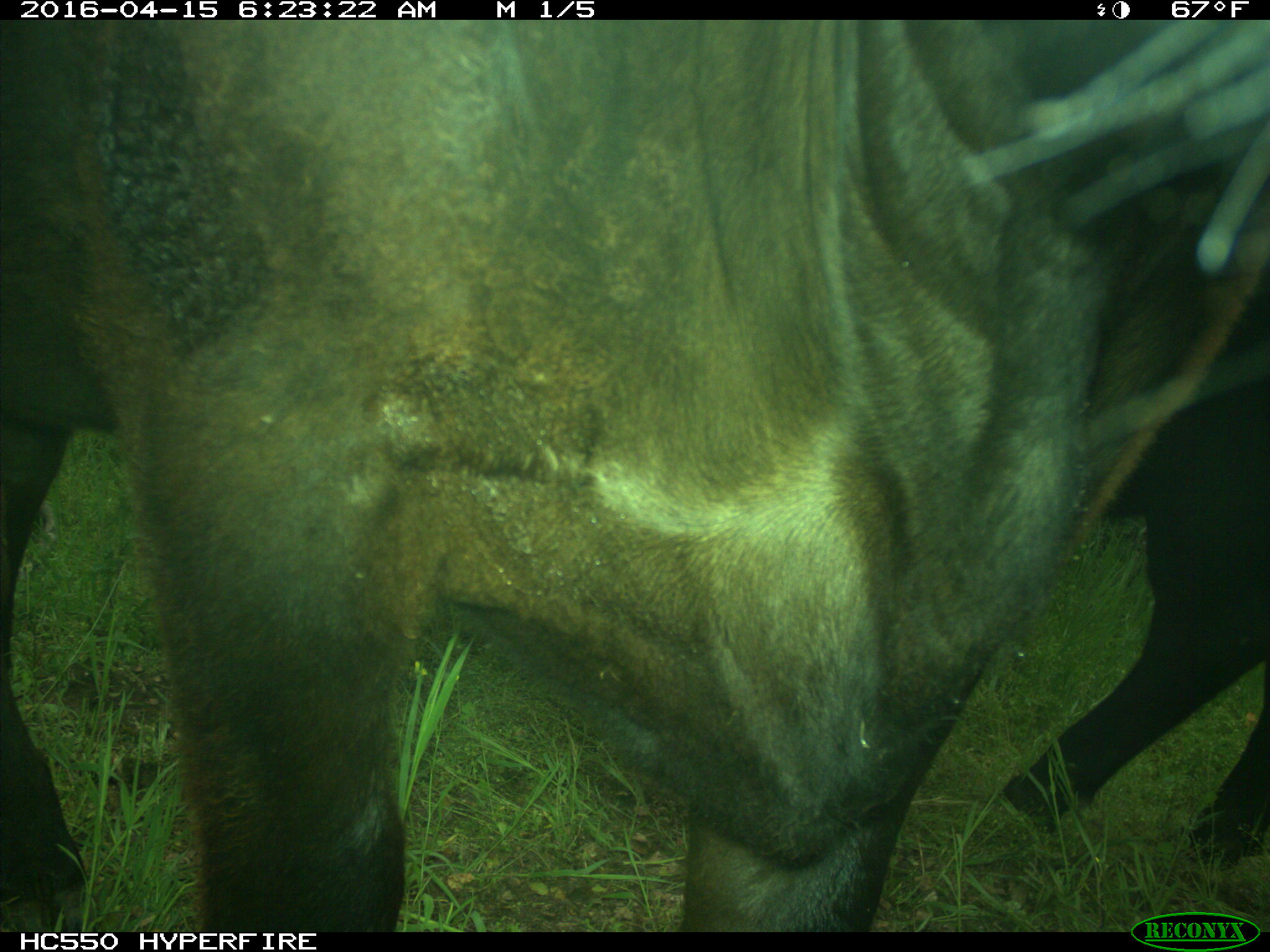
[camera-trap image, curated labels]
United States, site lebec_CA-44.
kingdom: Animalia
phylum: Chordata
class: Mammalia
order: Artiodactyla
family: Bovidae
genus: Bos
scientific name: Bos taurus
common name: domestic cow